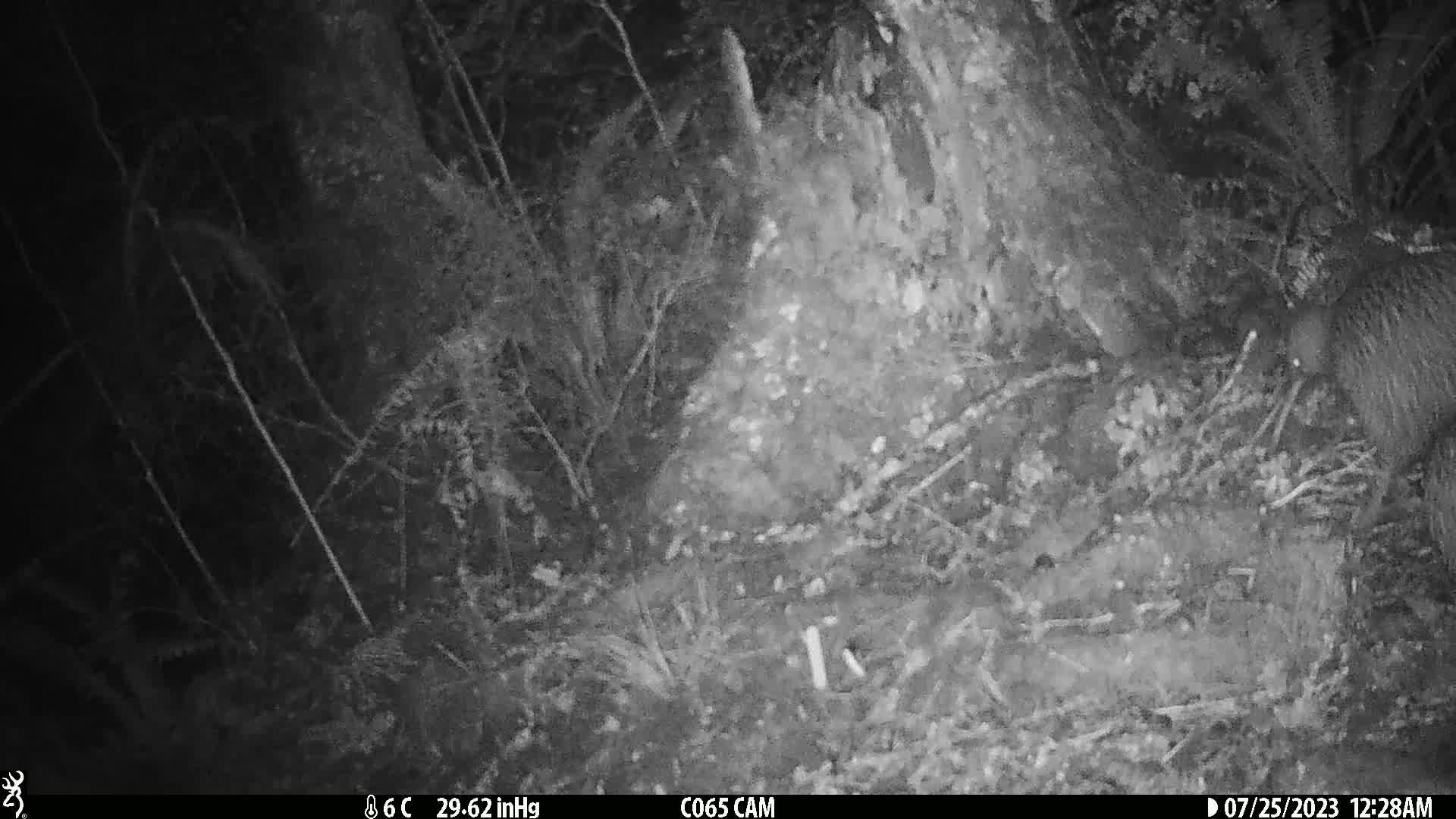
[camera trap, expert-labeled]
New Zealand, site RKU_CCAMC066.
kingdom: Animalia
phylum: Chordata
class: Aves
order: Apterygiformes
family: Apterygidae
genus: Apteryx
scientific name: Apteryx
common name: kiwi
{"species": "kiwi (Apteryx)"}